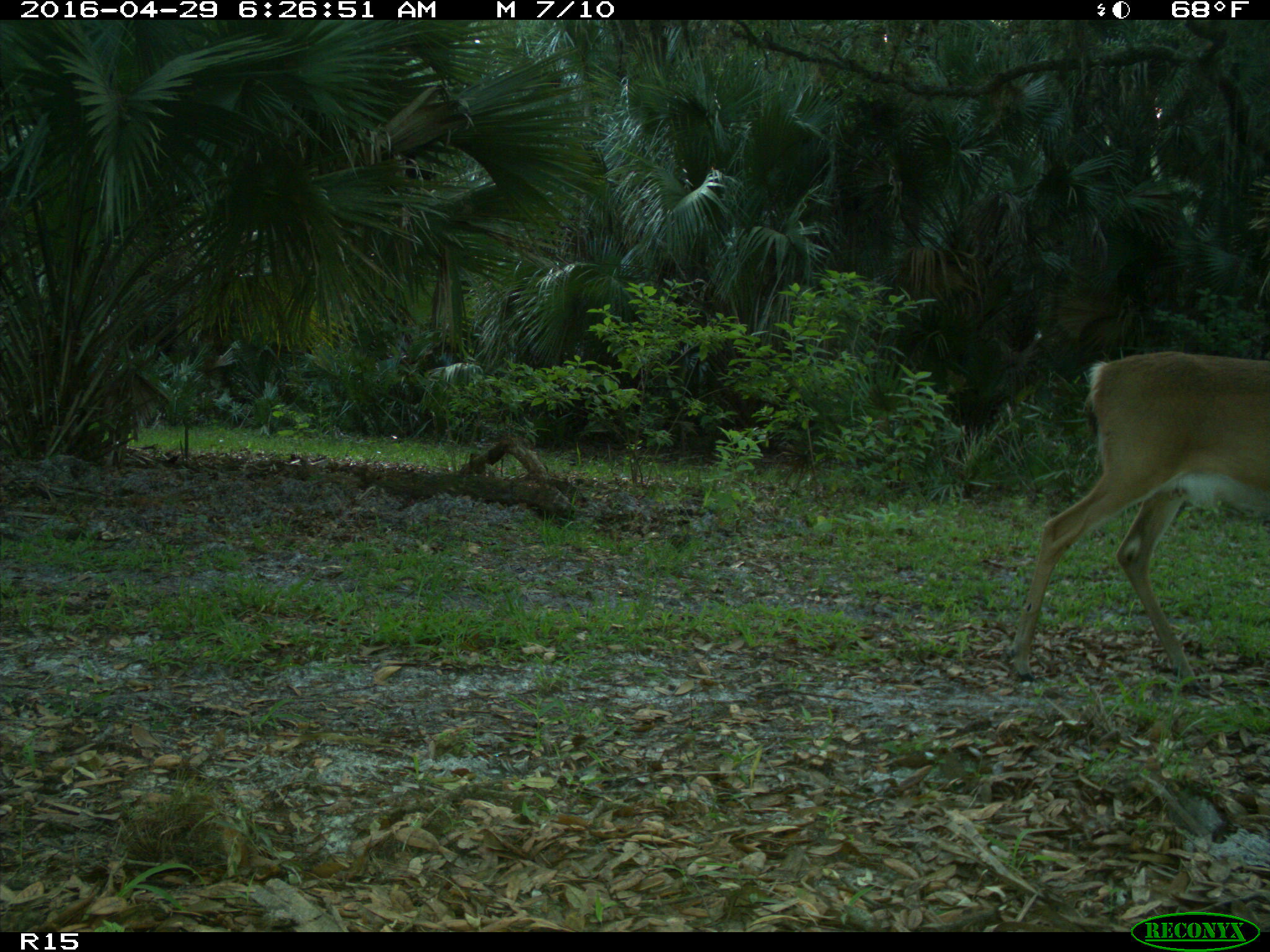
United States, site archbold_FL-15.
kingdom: Animalia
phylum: Chordata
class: Mammalia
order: Artiodactyla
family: Cervidae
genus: Odocoileus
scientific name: Odocoileus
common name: deer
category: unidentified deer